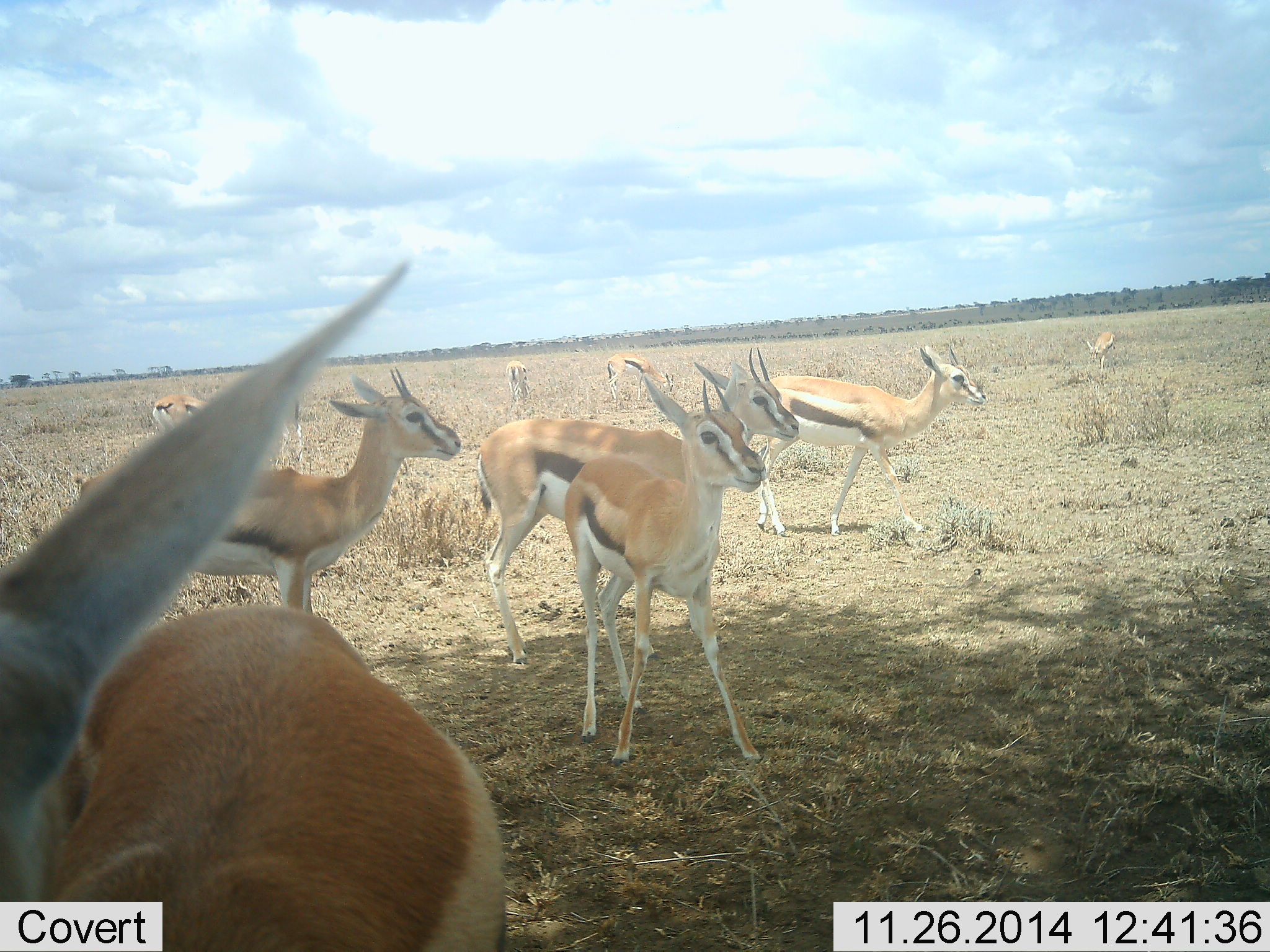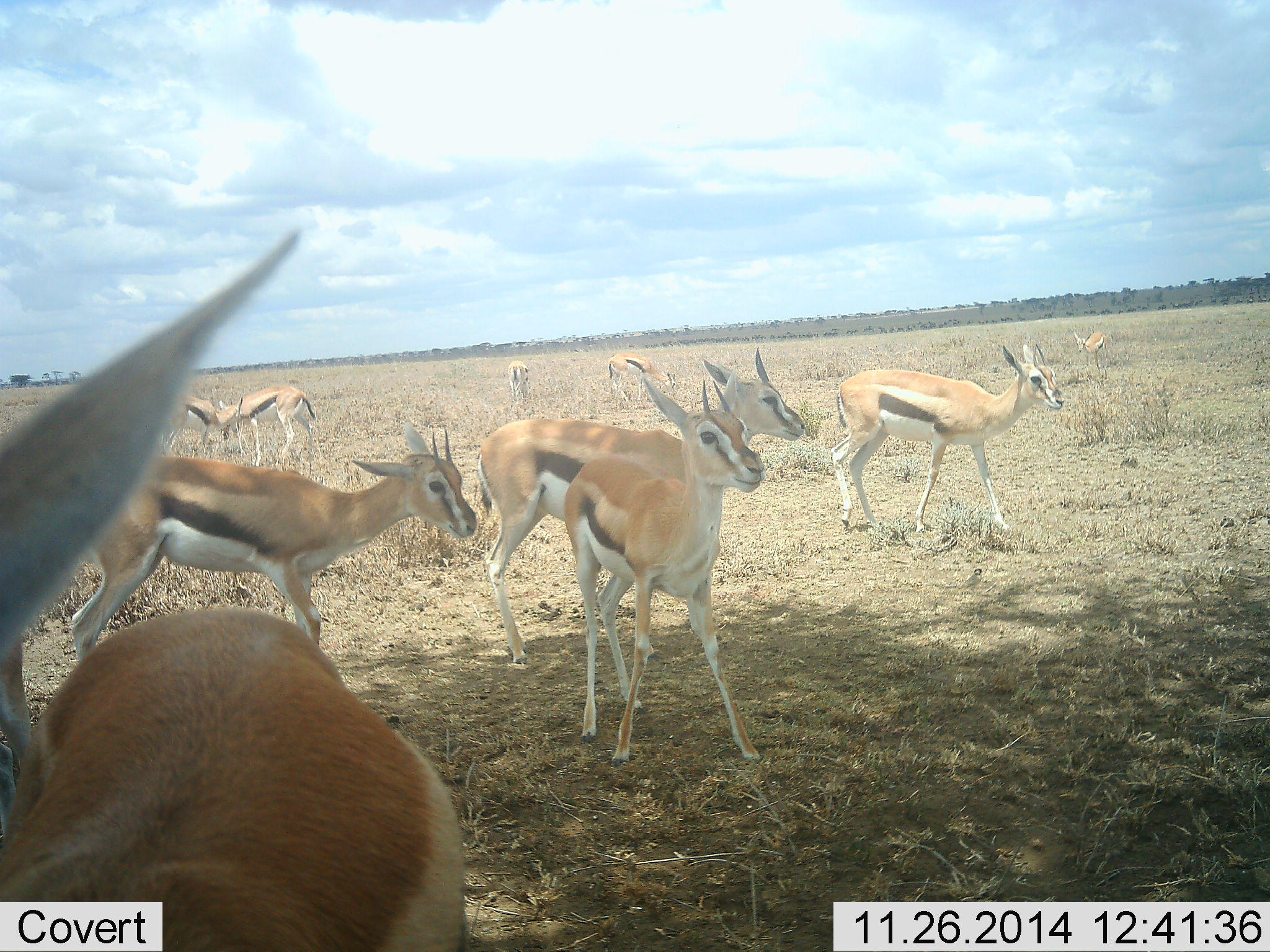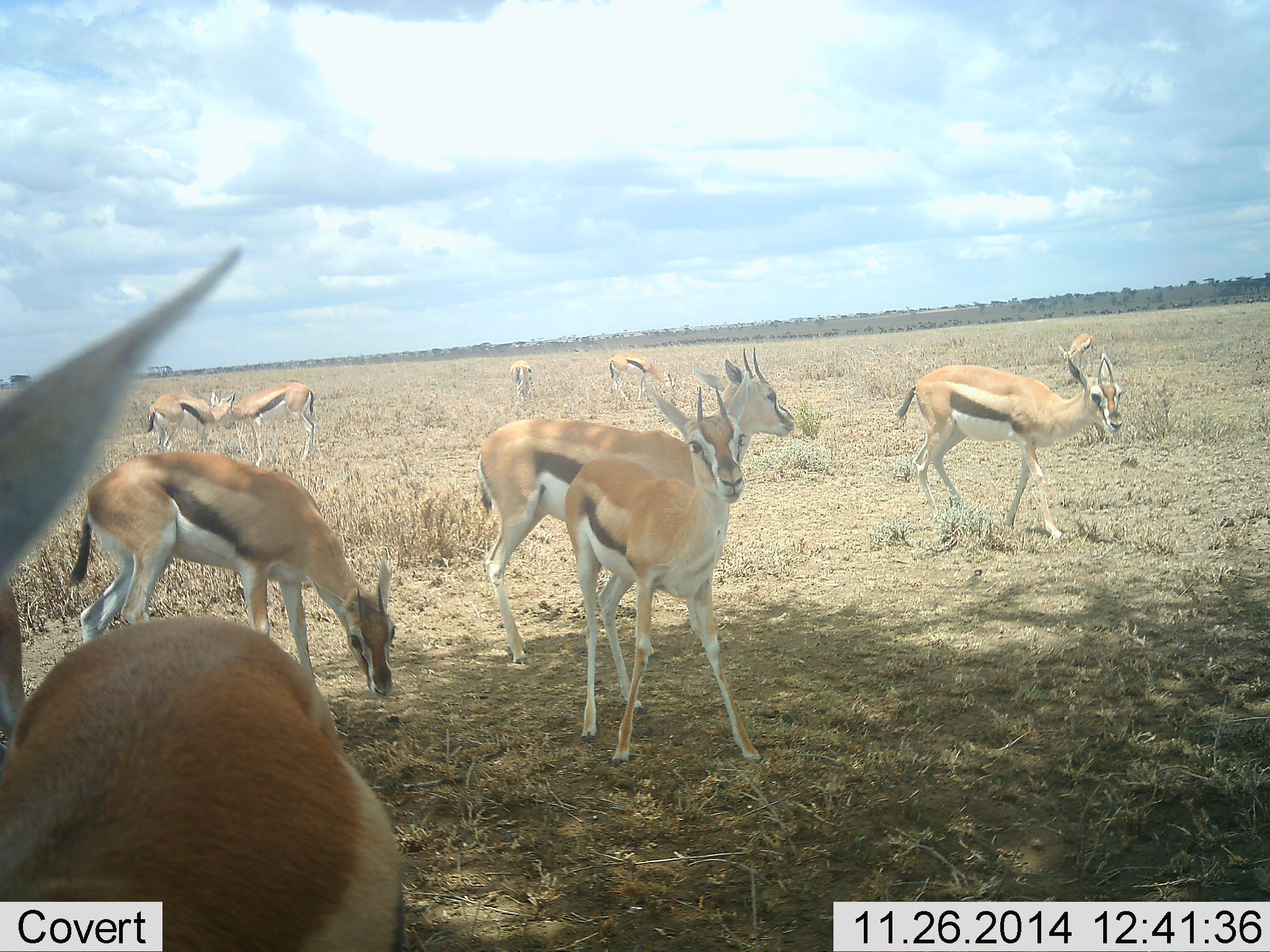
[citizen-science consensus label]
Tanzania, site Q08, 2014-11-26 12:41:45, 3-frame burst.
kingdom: Animalia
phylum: Chordata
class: Mammalia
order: Artiodactyla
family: Bovidae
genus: Eudorcas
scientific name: Eudorcas thomsonii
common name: thomson's gazelle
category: gazellethomsons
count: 10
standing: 80%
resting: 0%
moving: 50%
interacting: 10%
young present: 10%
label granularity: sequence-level